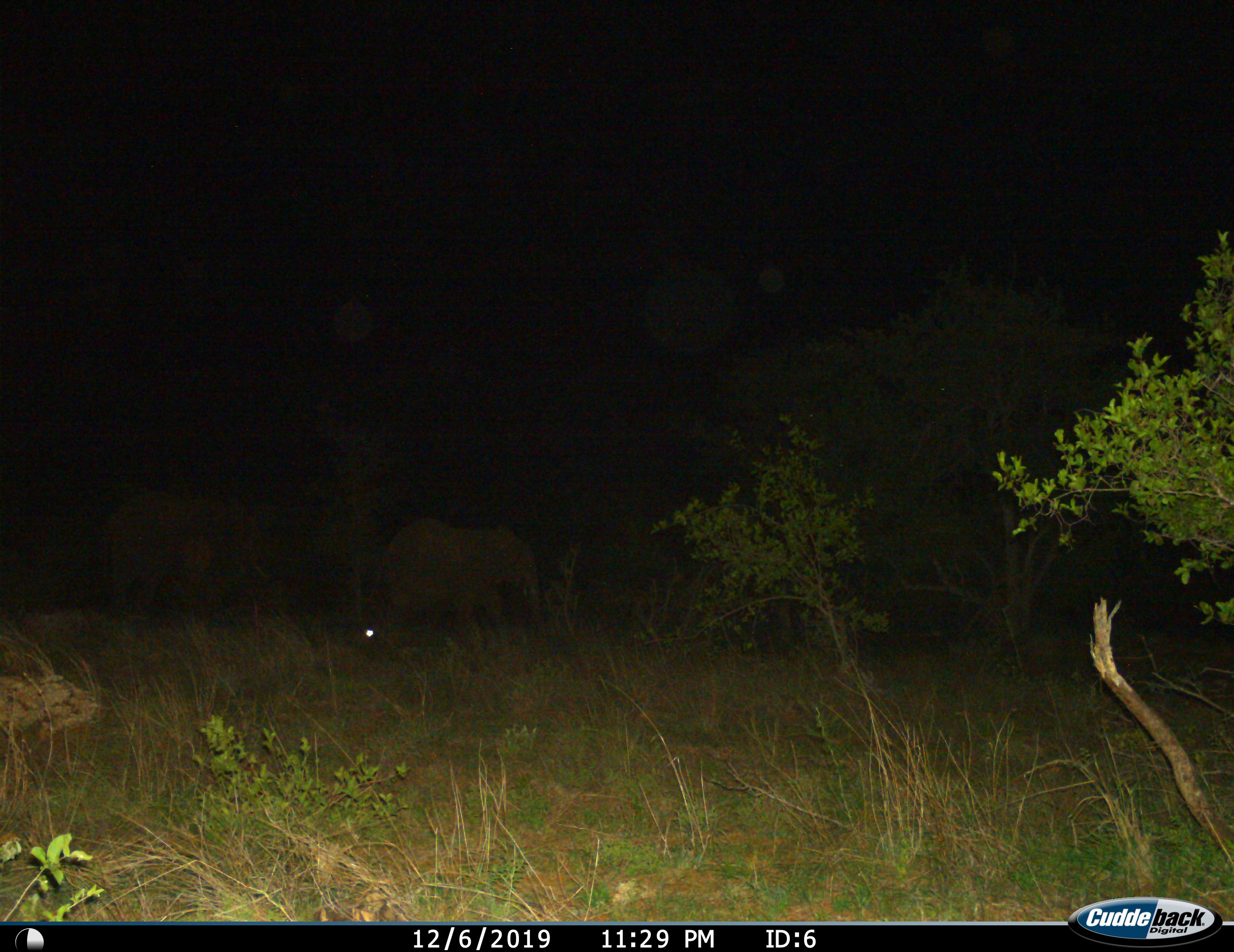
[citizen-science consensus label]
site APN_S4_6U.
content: unidentified animal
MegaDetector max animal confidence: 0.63